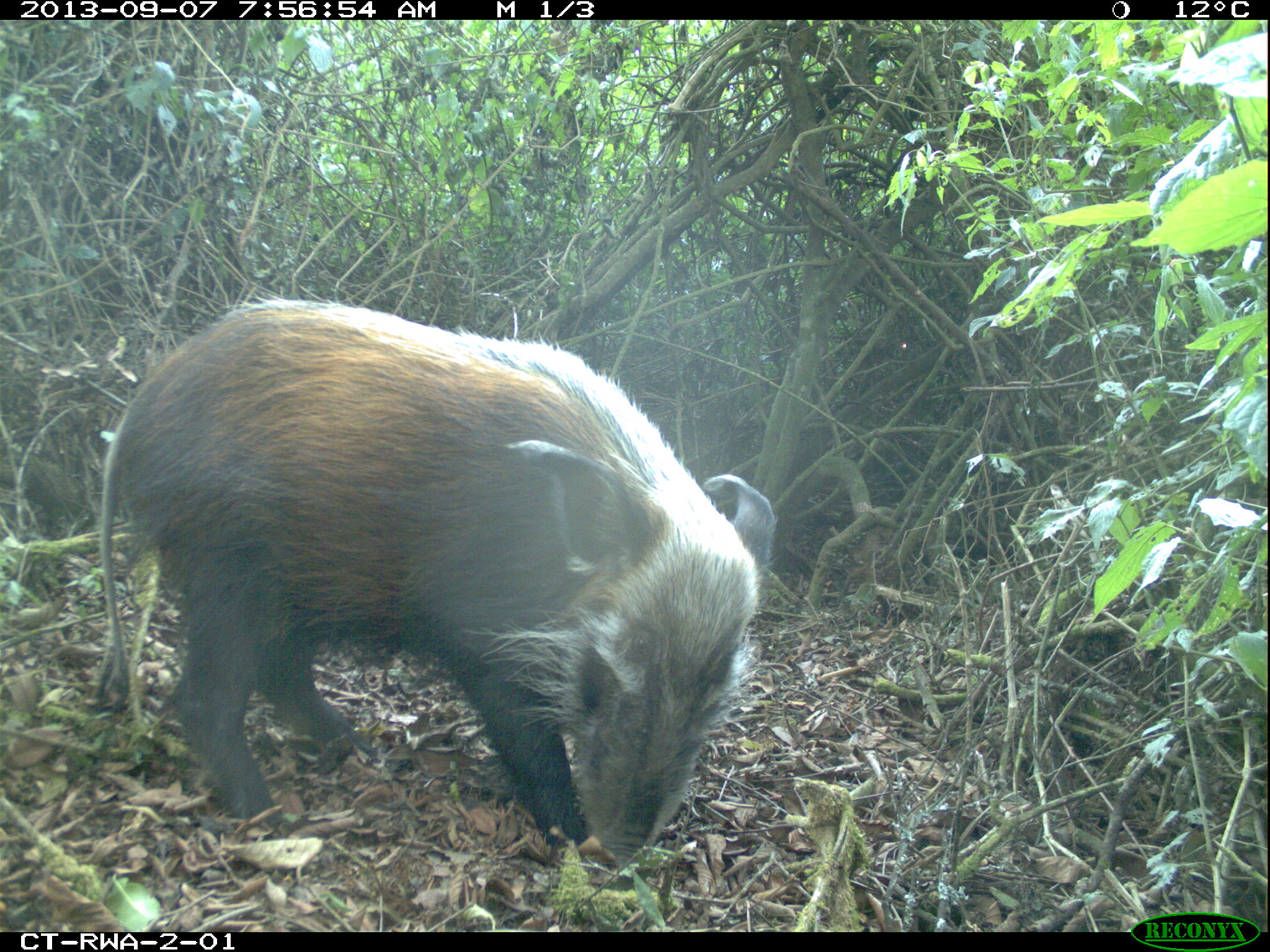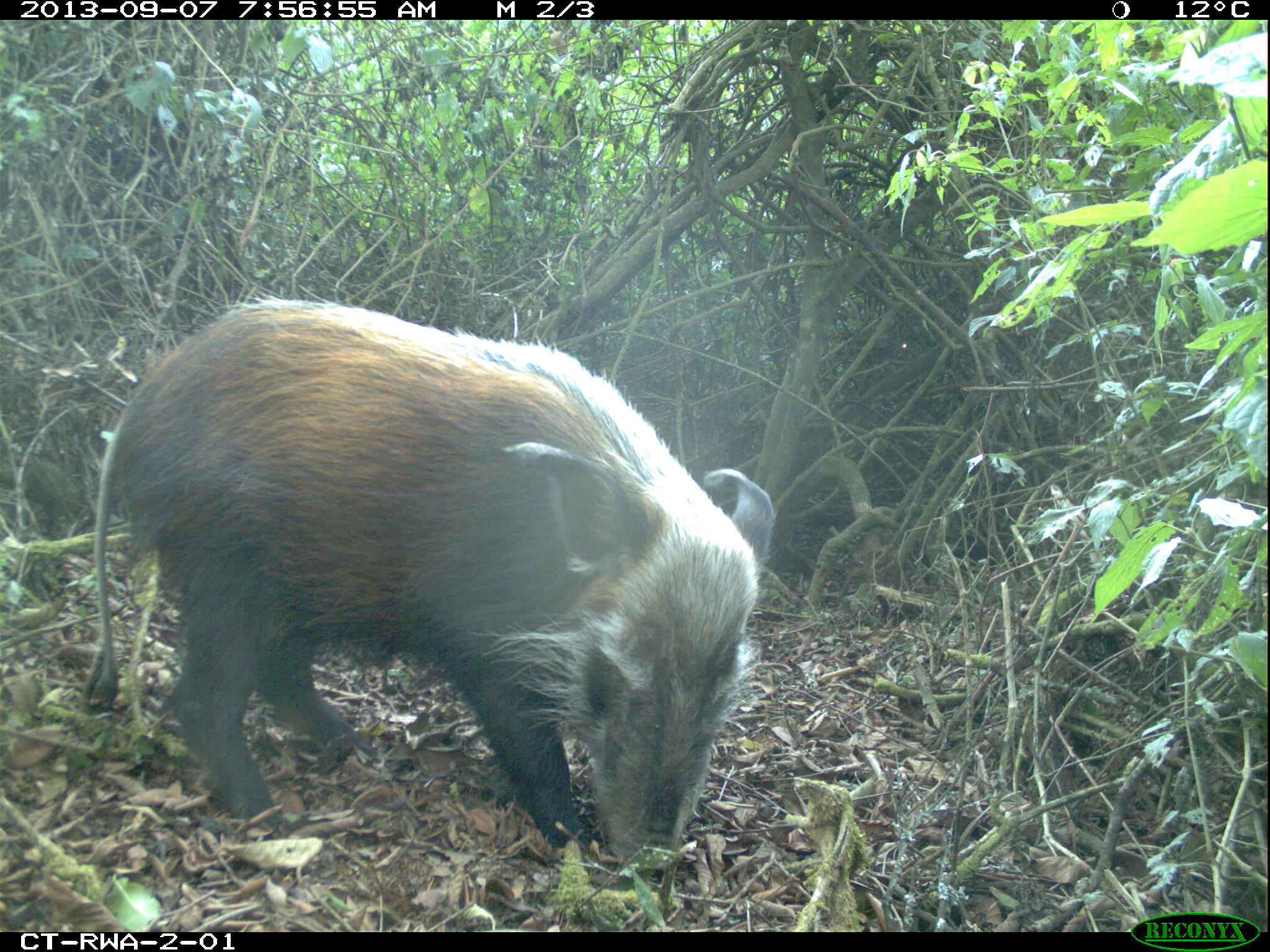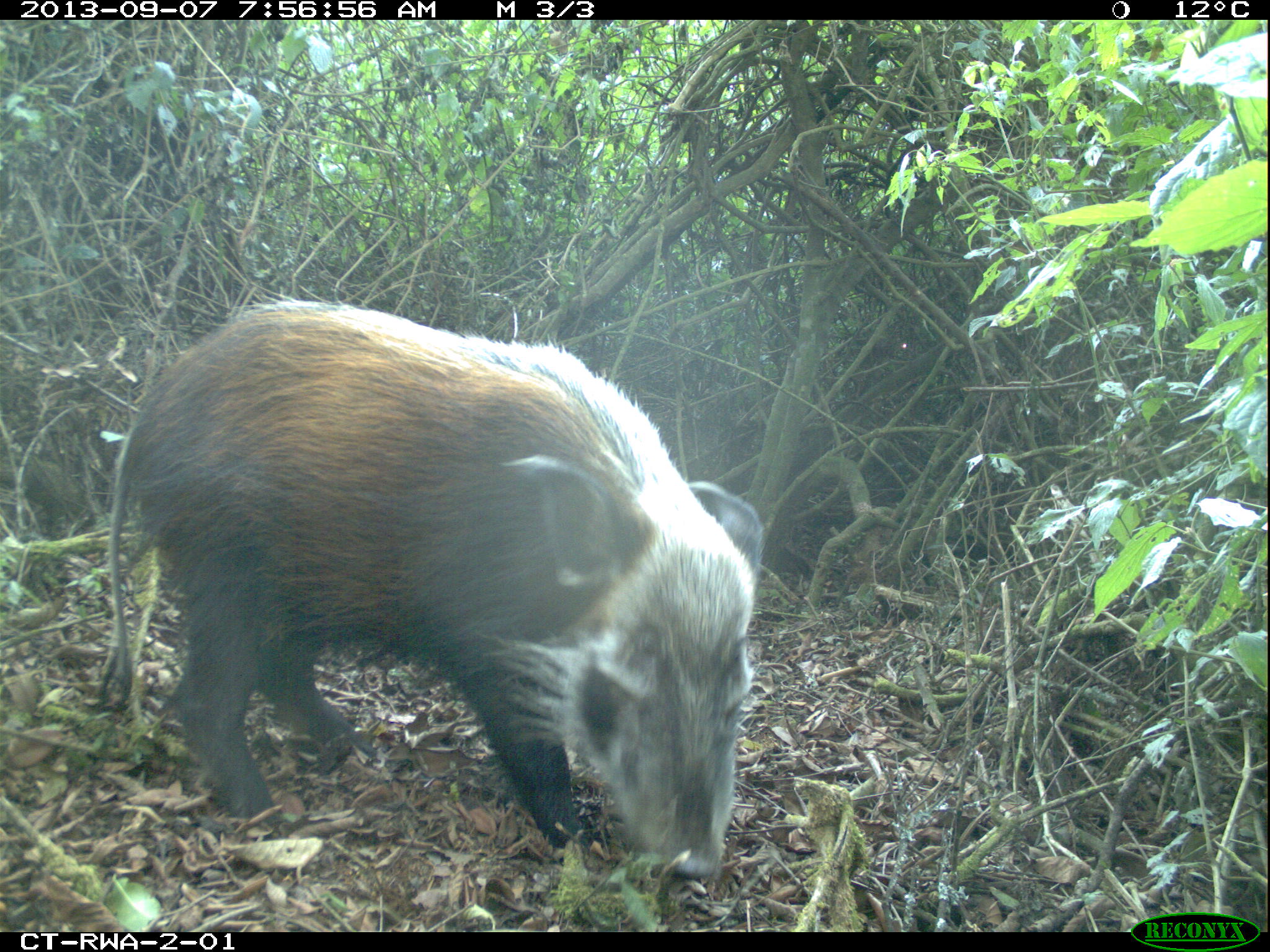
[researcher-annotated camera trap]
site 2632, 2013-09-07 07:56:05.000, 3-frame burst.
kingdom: Animalia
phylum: Chordata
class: Mammalia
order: Artiodactyla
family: Suidae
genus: Potamochoerus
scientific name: Potamochoerus larvatus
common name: bushpig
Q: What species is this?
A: Potamochoerus larvatus (bushpig).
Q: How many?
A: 4.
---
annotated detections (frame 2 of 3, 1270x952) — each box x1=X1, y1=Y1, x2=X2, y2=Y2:
potamochoerus larvatus: x1=84, y1=299, x2=774, y2=867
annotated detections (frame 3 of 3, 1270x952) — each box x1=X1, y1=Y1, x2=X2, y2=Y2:
potamochoerus larvatus: x1=96, y1=301, x2=760, y2=881